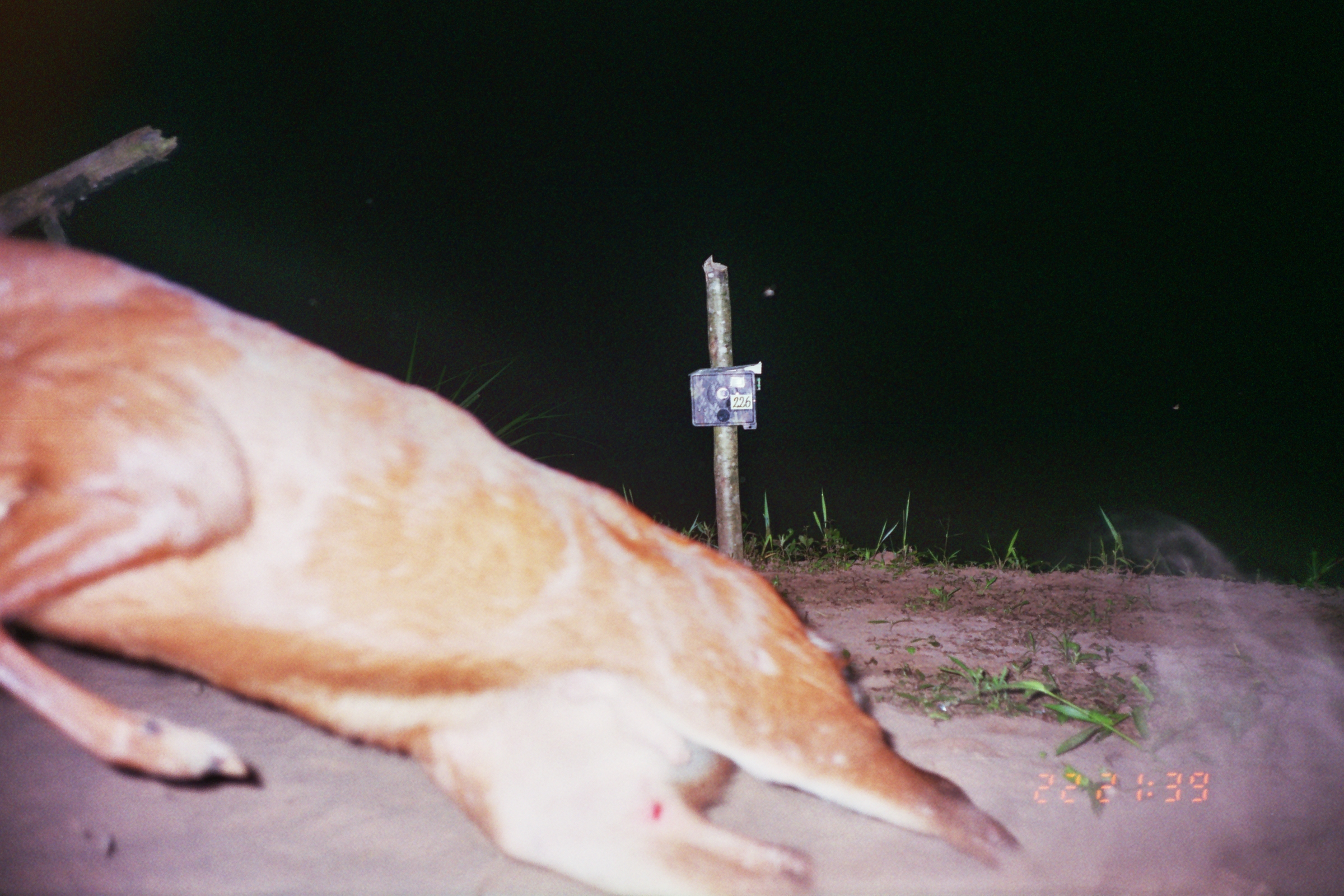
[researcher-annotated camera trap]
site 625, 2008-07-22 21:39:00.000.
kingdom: Animalia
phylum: Chordata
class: Mammalia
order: Artiodactyla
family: Cervidae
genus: Mazama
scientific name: Mazama americana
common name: red brocket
Mazama americana (red brocket).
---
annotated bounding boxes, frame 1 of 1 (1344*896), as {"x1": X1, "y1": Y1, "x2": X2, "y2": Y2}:
mazama americana: {"x1": 0, "y1": 233, "x2": 1030, "y2": 890}